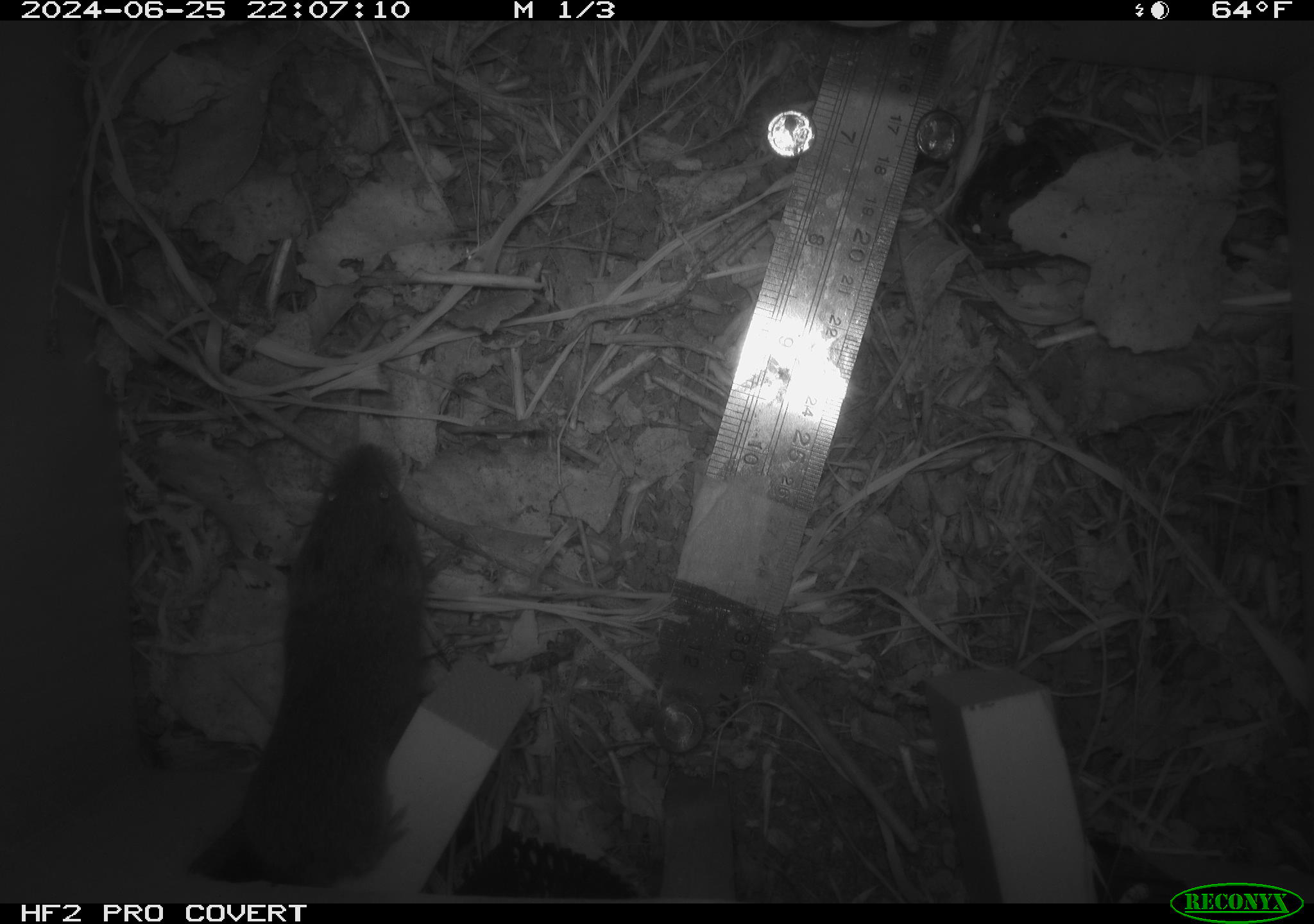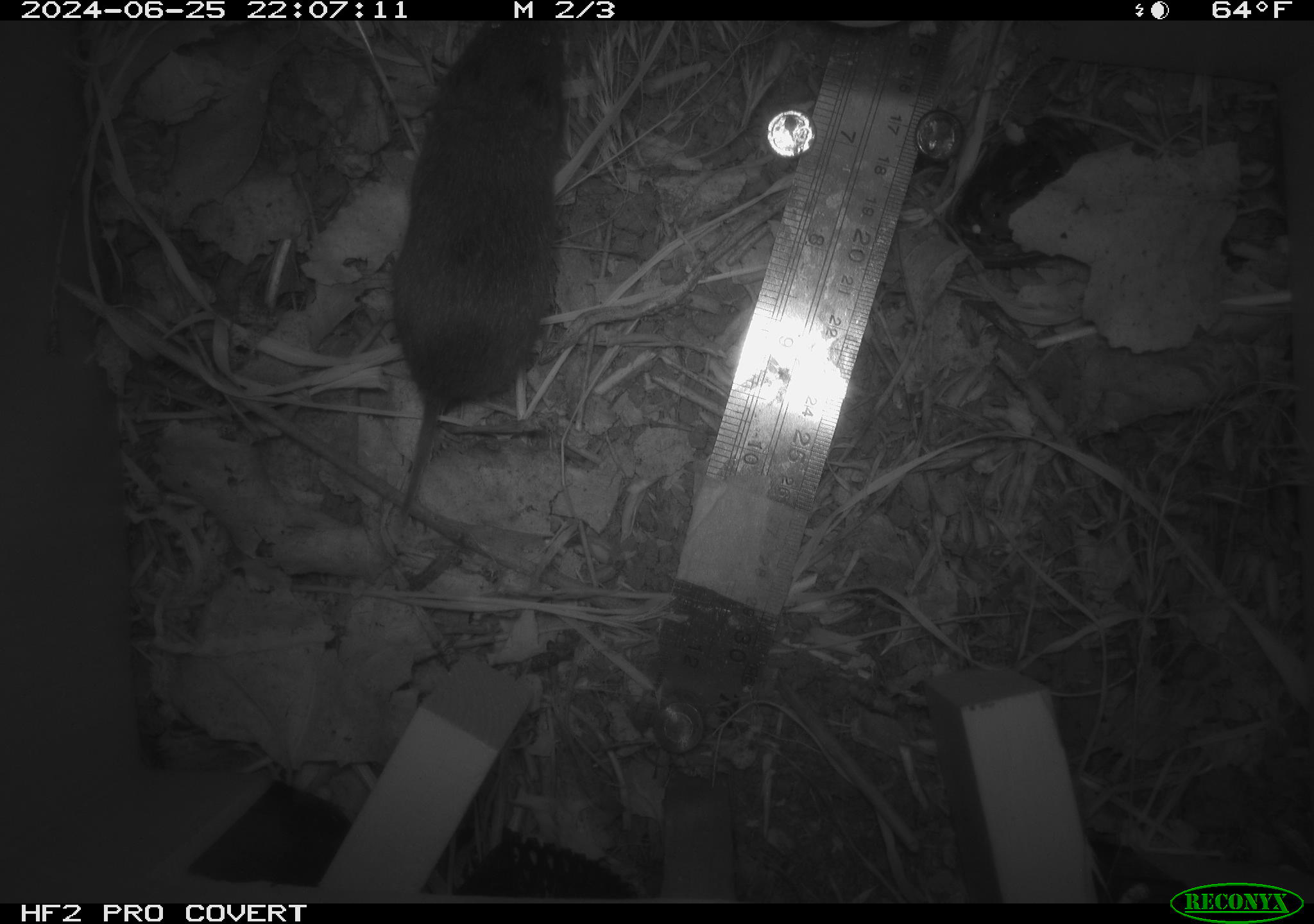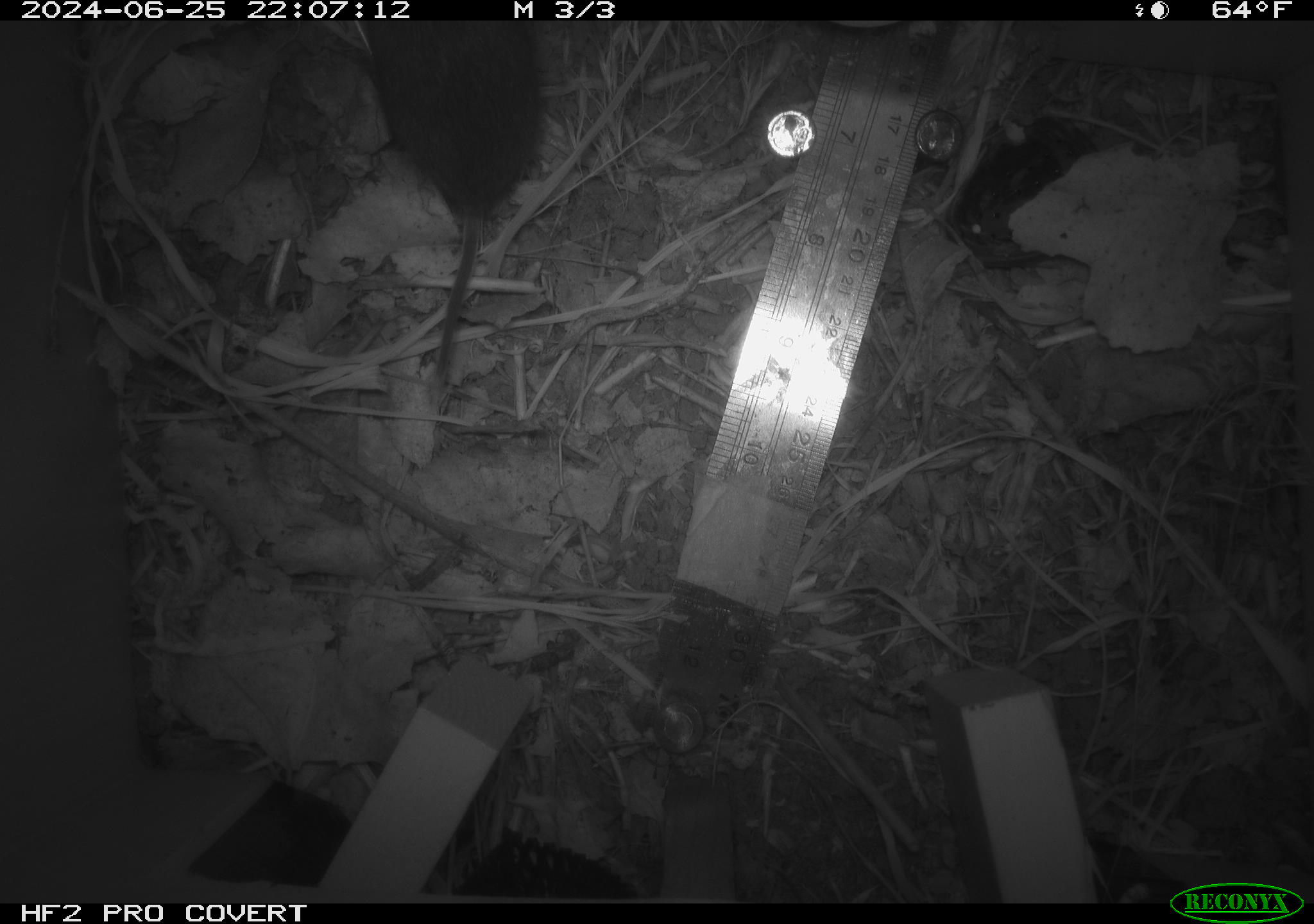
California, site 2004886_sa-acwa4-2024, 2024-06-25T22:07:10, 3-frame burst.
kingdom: Animalia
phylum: Chordata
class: Mammalia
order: Rodentia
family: Cricetidae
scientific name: Arvicolinae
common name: voles, lemmings, and muskrats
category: arvicolinae subfamily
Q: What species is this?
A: Arvicolinae subfamily (voles, lemmings, and muskrats) (Arvicolinae).